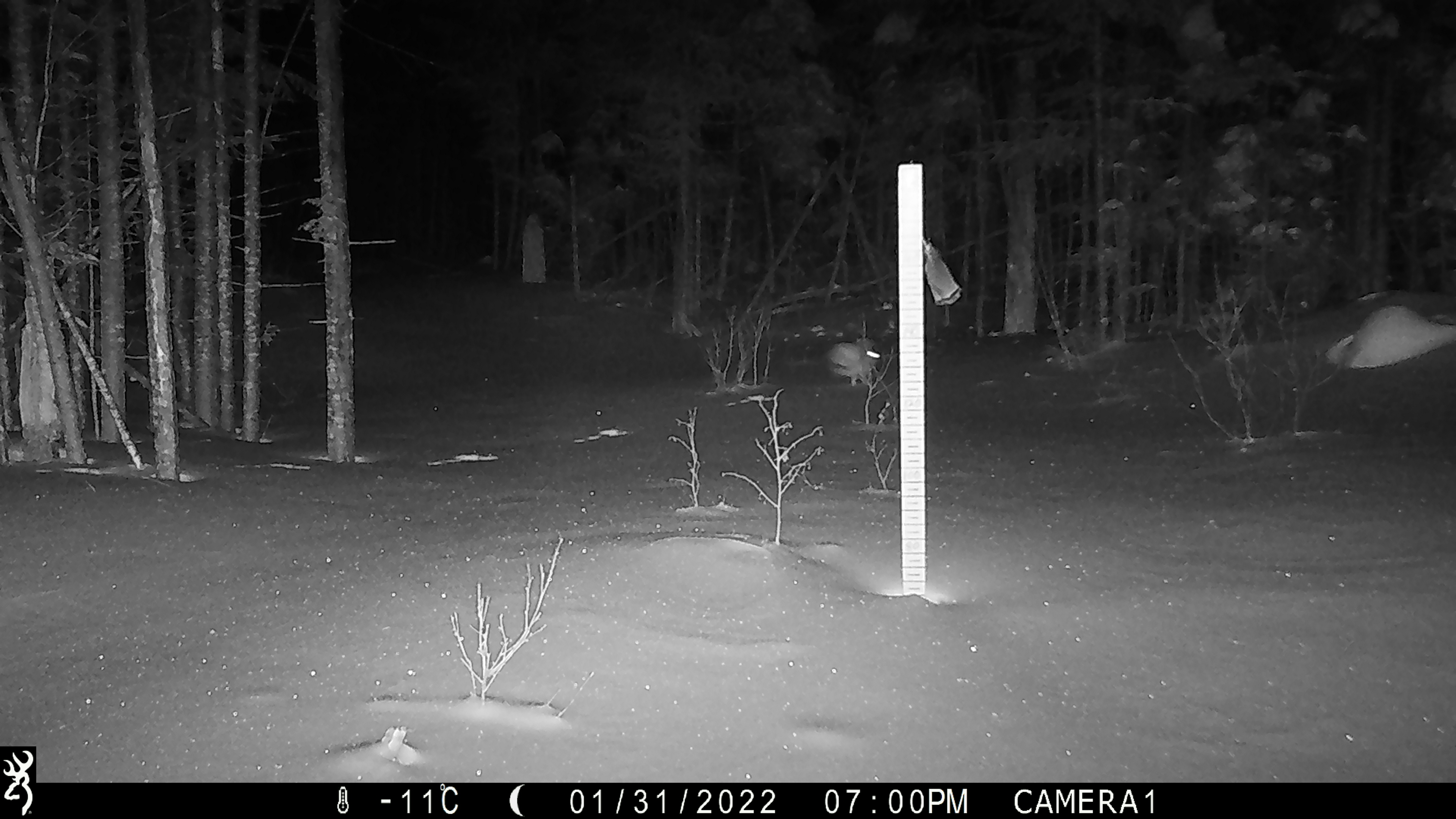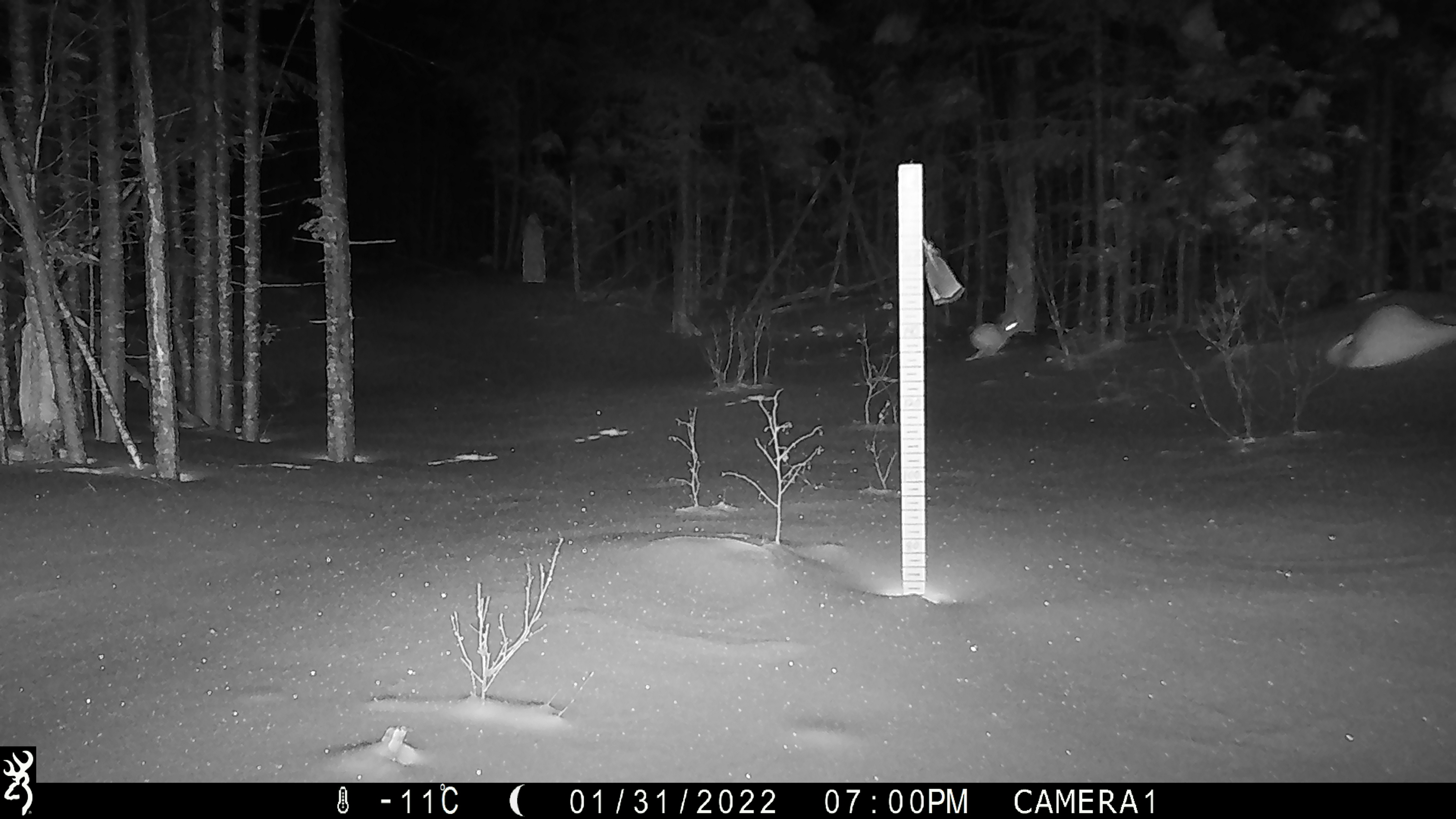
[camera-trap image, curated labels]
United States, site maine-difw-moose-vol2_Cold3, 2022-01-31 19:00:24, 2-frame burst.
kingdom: Animalia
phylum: Chordata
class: Mammalia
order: Lagomorpha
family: Leporidae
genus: Lepus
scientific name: Lepus americanus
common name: snowshoe hare